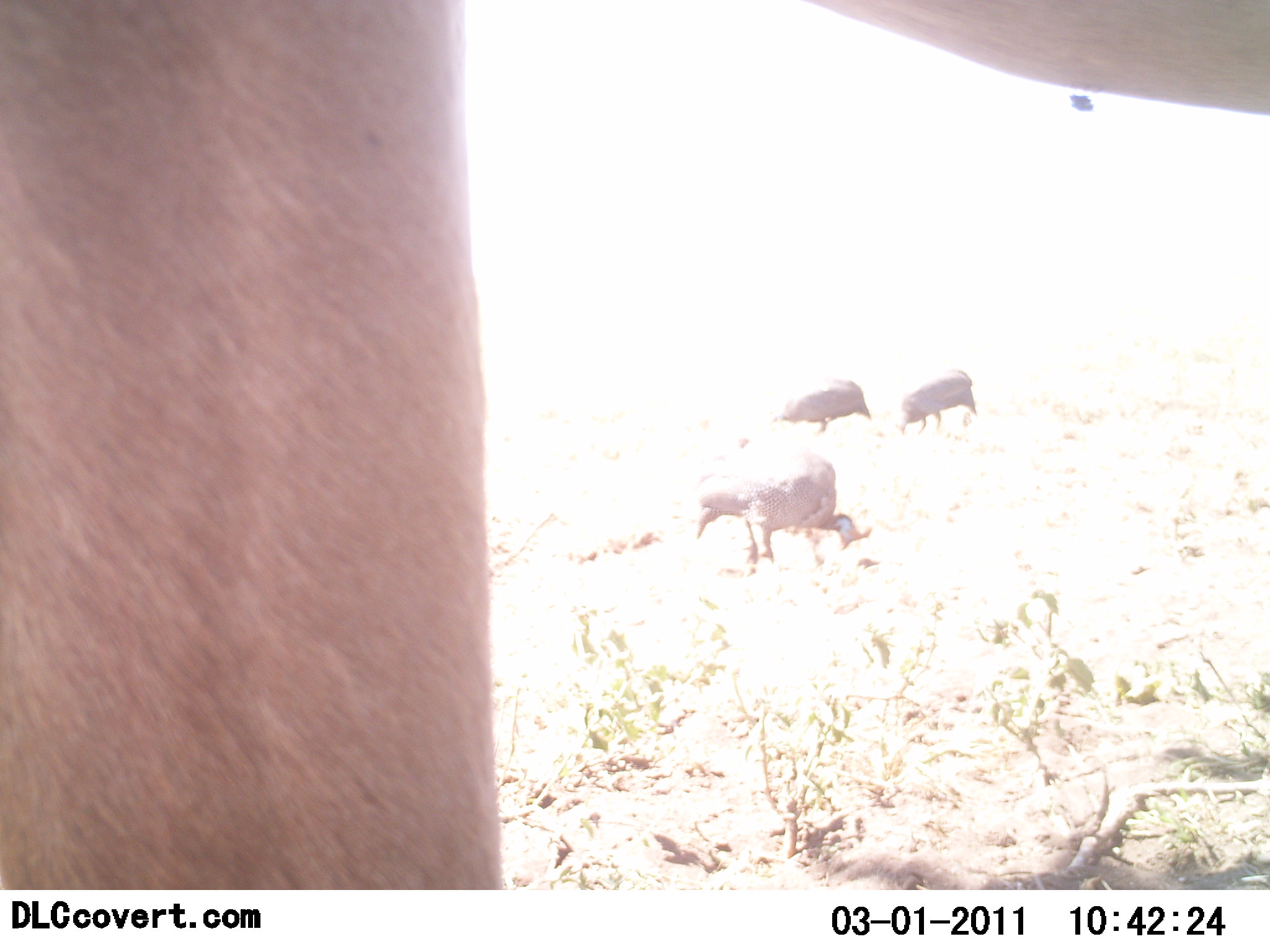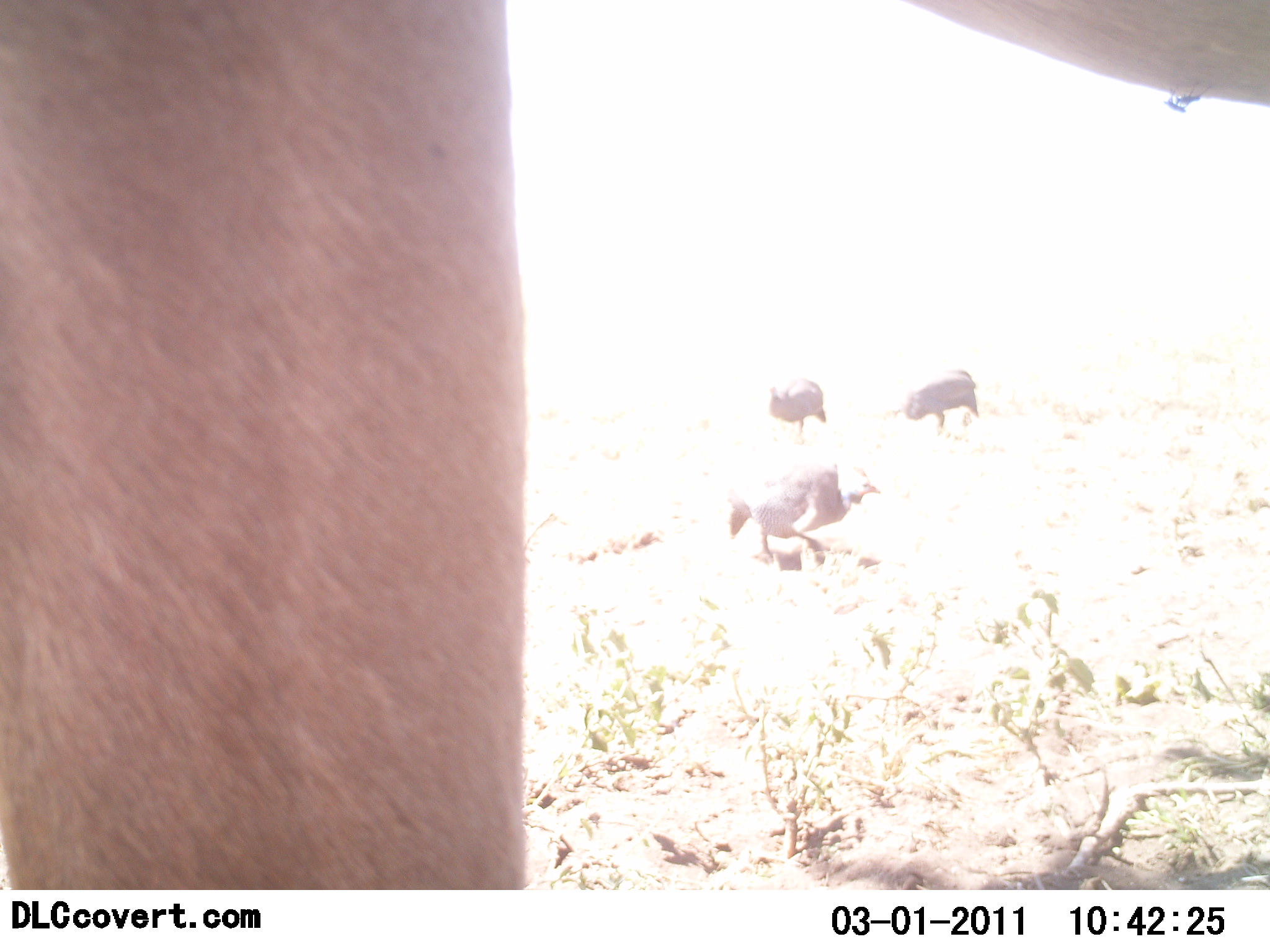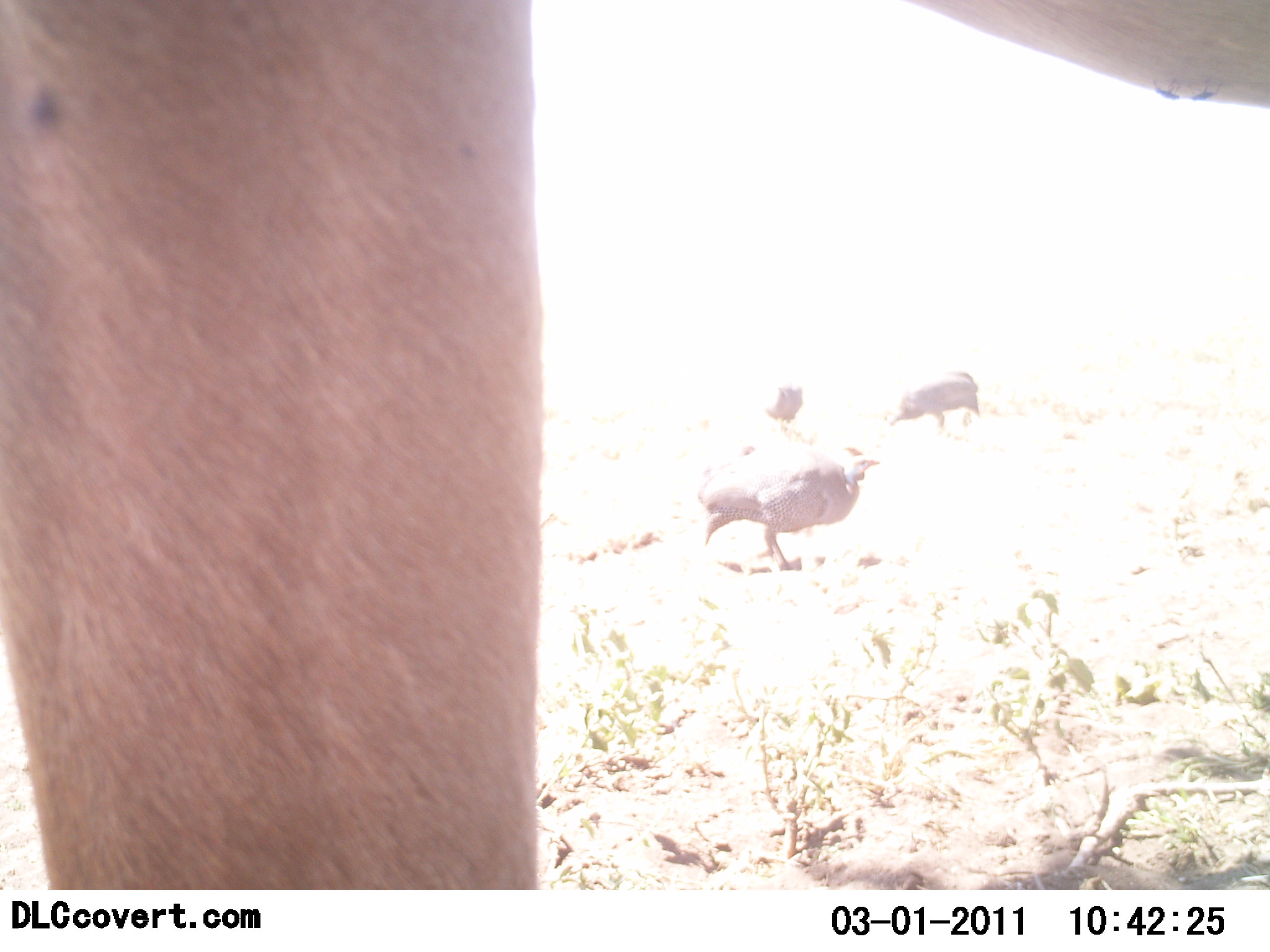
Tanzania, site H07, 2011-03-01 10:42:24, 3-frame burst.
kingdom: Animalia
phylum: Chordata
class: Aves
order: Galliformes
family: Numididae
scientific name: Numididae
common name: guinea fowl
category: guineafowl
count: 3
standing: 40%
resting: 0%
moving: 10%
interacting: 10%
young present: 0%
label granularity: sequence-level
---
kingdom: Animalia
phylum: Chordata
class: Mammalia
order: Artiodactyla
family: Bovidae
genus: Aepyceros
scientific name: Aepyceros melampus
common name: impala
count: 1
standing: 100%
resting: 0%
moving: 0%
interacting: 0%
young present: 0%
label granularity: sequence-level